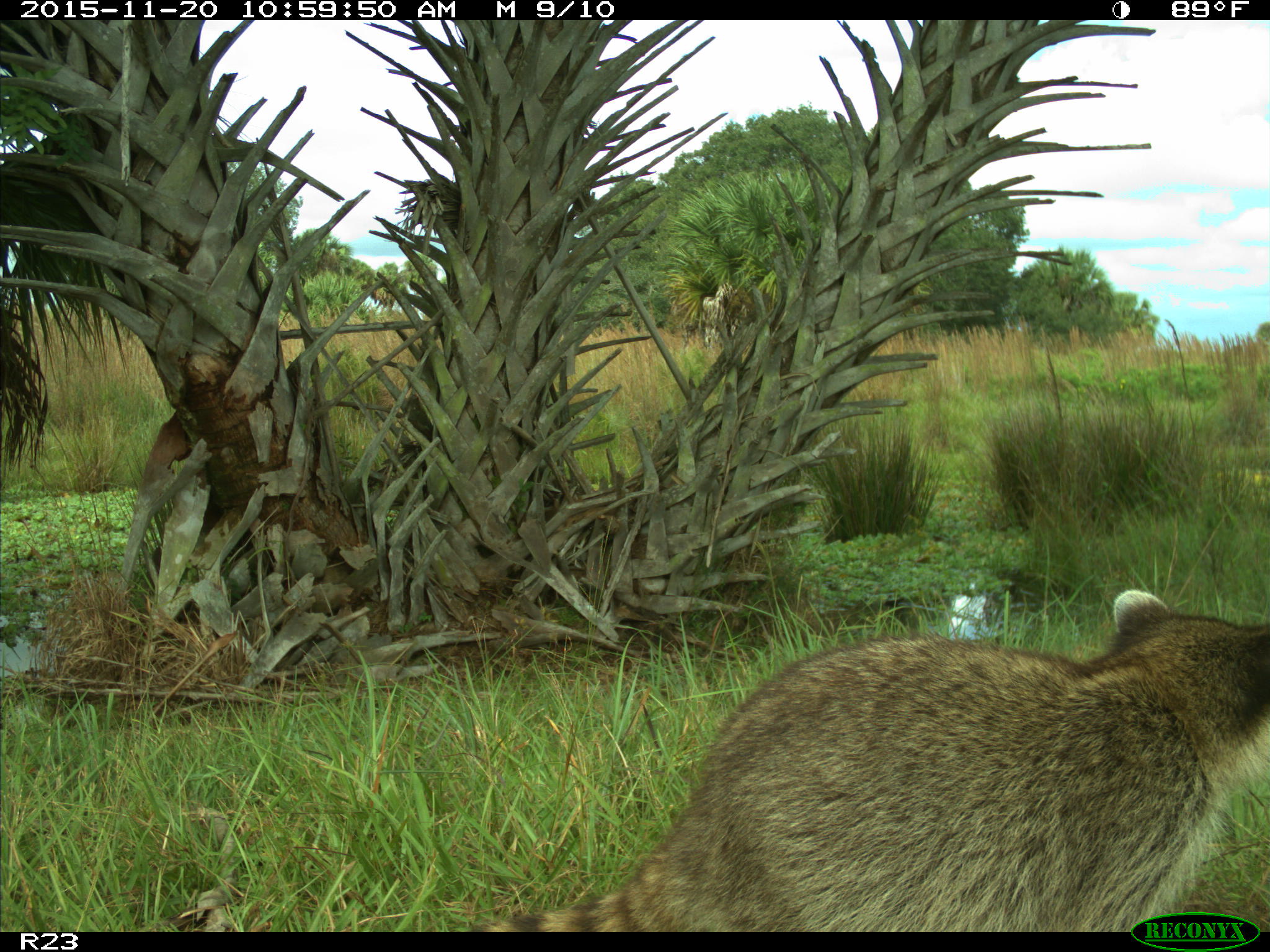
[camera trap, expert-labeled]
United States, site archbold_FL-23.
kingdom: Animalia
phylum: Chordata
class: Mammalia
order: Carnivora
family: Procyonidae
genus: Procyon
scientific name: Procyon lotor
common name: common raccoon